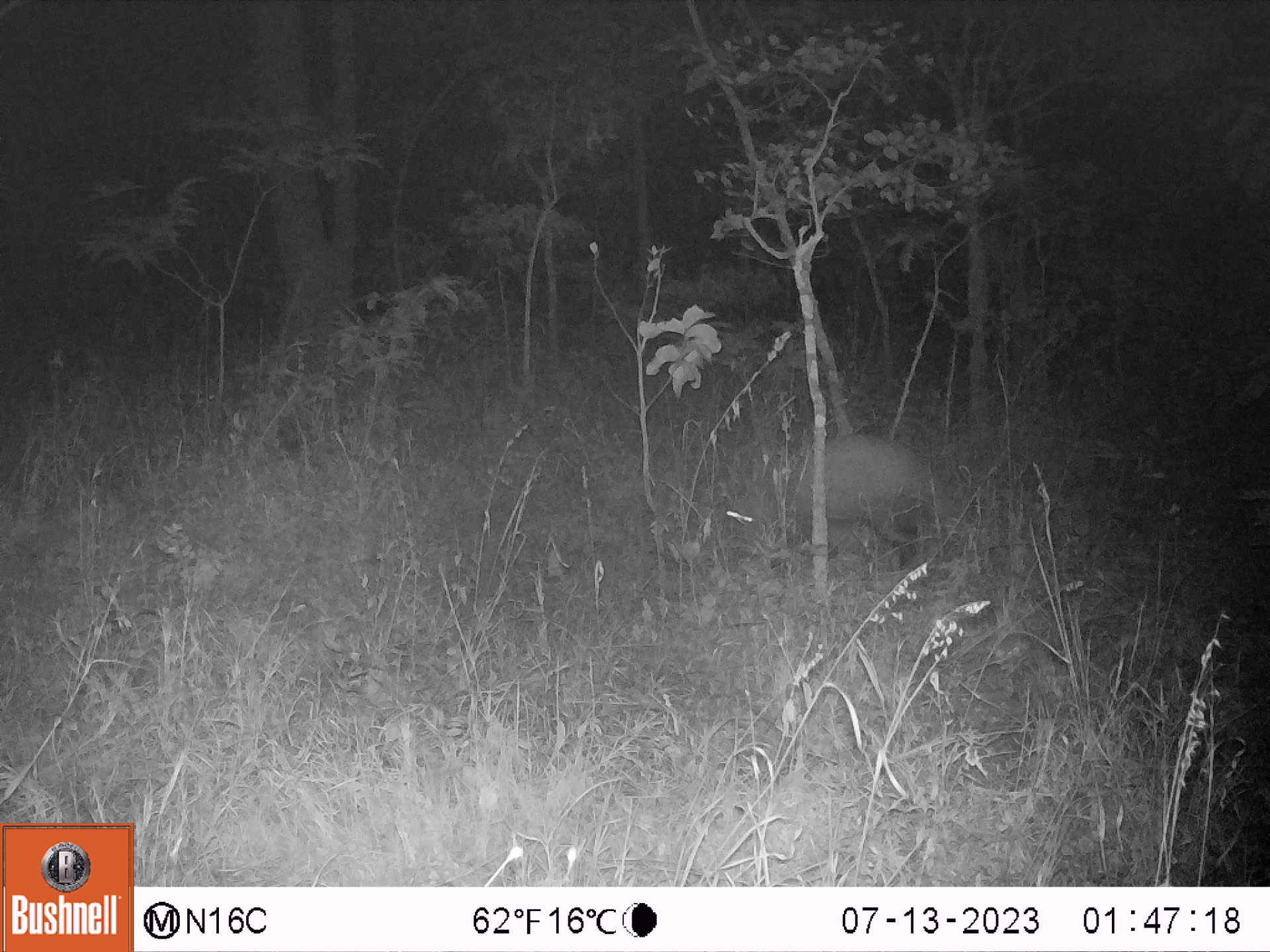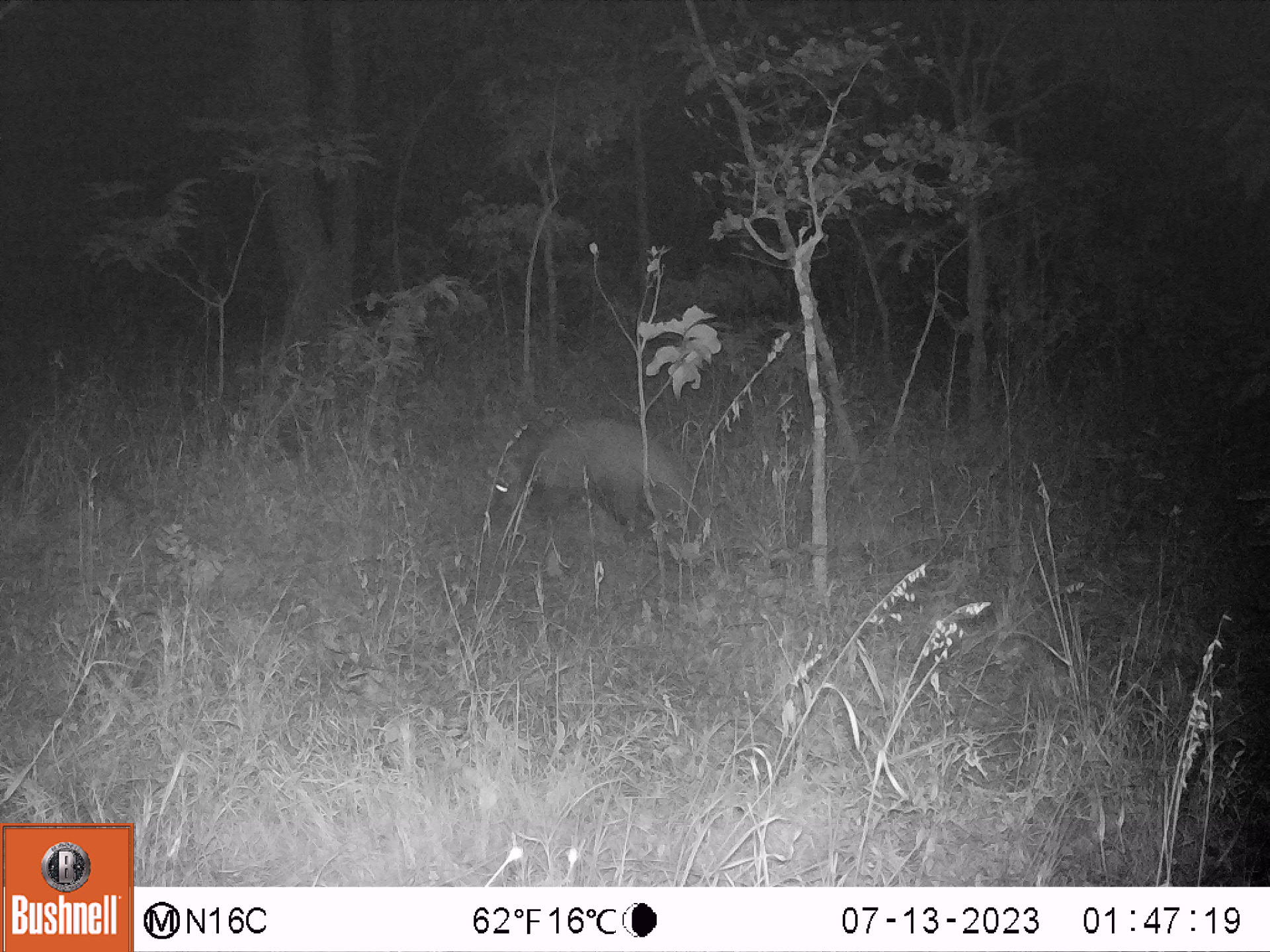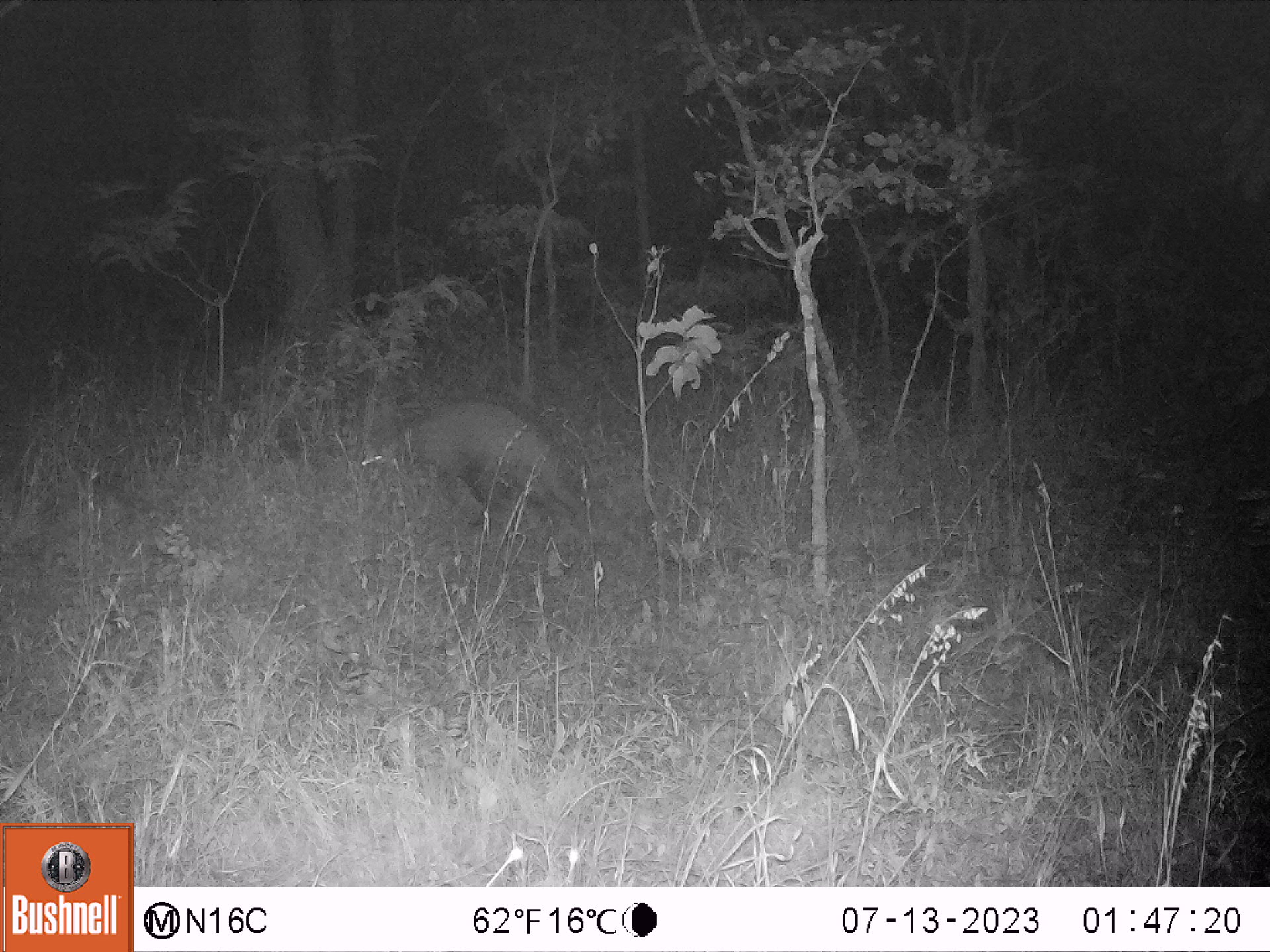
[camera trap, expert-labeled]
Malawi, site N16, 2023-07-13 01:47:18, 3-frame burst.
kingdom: Animalia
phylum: Chordata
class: Mammalia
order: Tubulidentata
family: Orycteropodidae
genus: Orycteropus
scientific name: Orycteropus afer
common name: aardvark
Aardvark (Orycteropus afer), count 1.